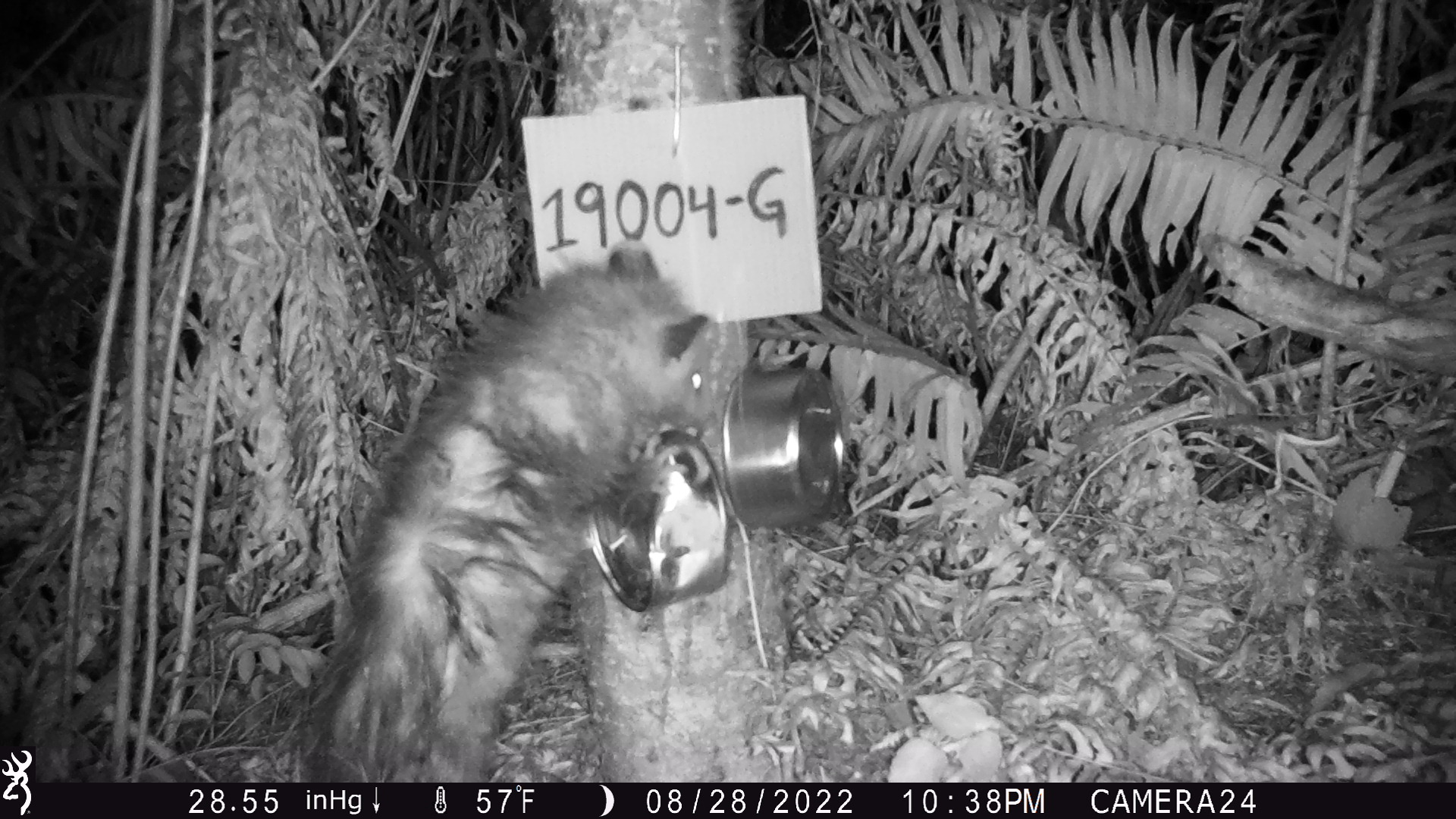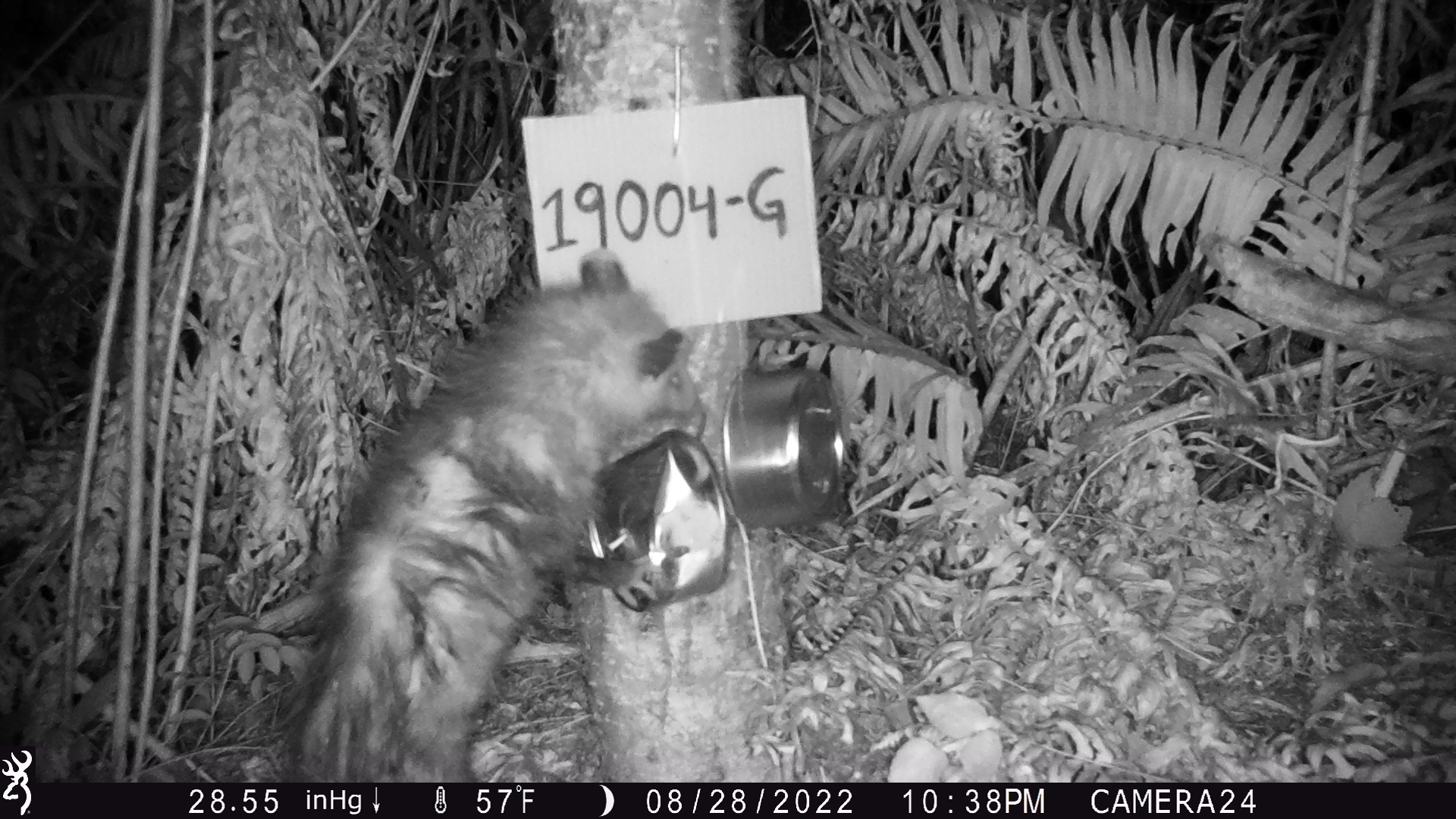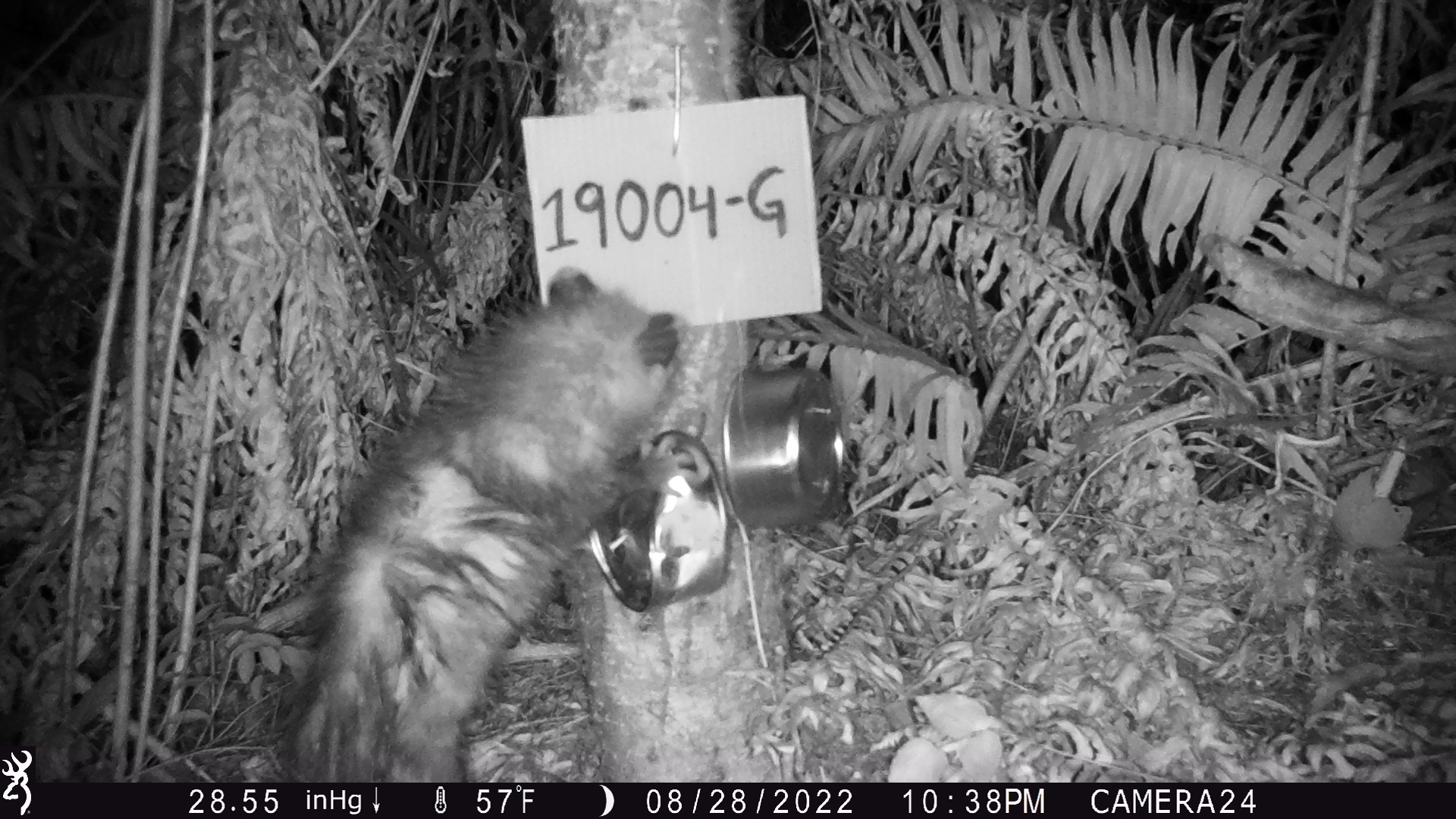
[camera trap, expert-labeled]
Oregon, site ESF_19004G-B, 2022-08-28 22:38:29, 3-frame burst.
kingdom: Animalia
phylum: Chordata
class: Mammalia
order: Didelphimorphia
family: Didelphidae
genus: Didelphis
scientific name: Didelphis virginiana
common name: virginia opossum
Virginia opossum (Didelphis virginiana).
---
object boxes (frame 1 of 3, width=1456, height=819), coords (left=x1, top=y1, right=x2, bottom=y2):
virginia opossum: (left=313, top=232, right=743, bottom=780)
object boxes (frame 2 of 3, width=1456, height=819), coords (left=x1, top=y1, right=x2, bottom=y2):
virginia opossum: (left=262, top=245, right=727, bottom=777)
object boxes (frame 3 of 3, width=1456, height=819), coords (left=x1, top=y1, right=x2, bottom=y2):
virginia opossum: (left=275, top=258, right=720, bottom=774)